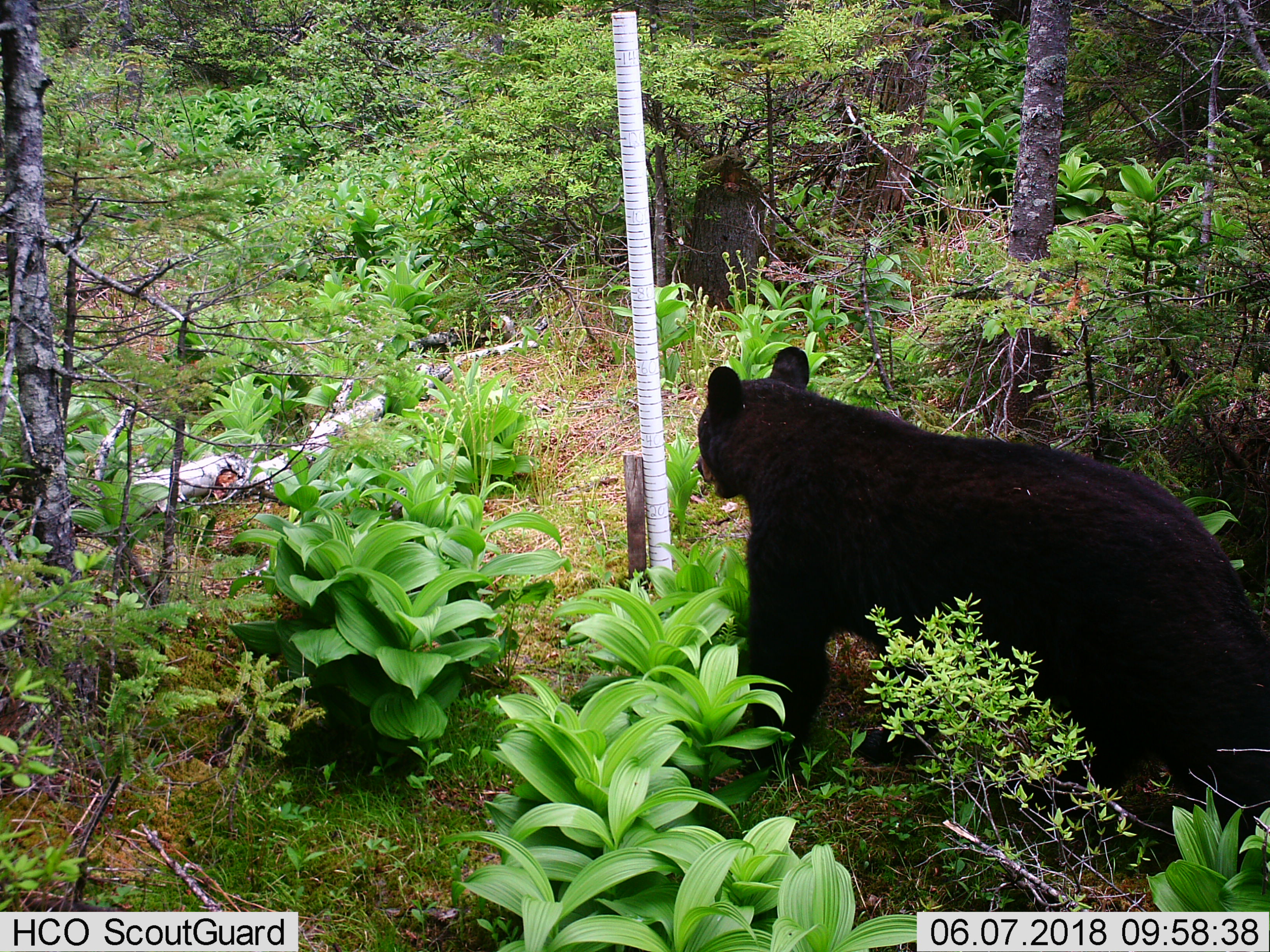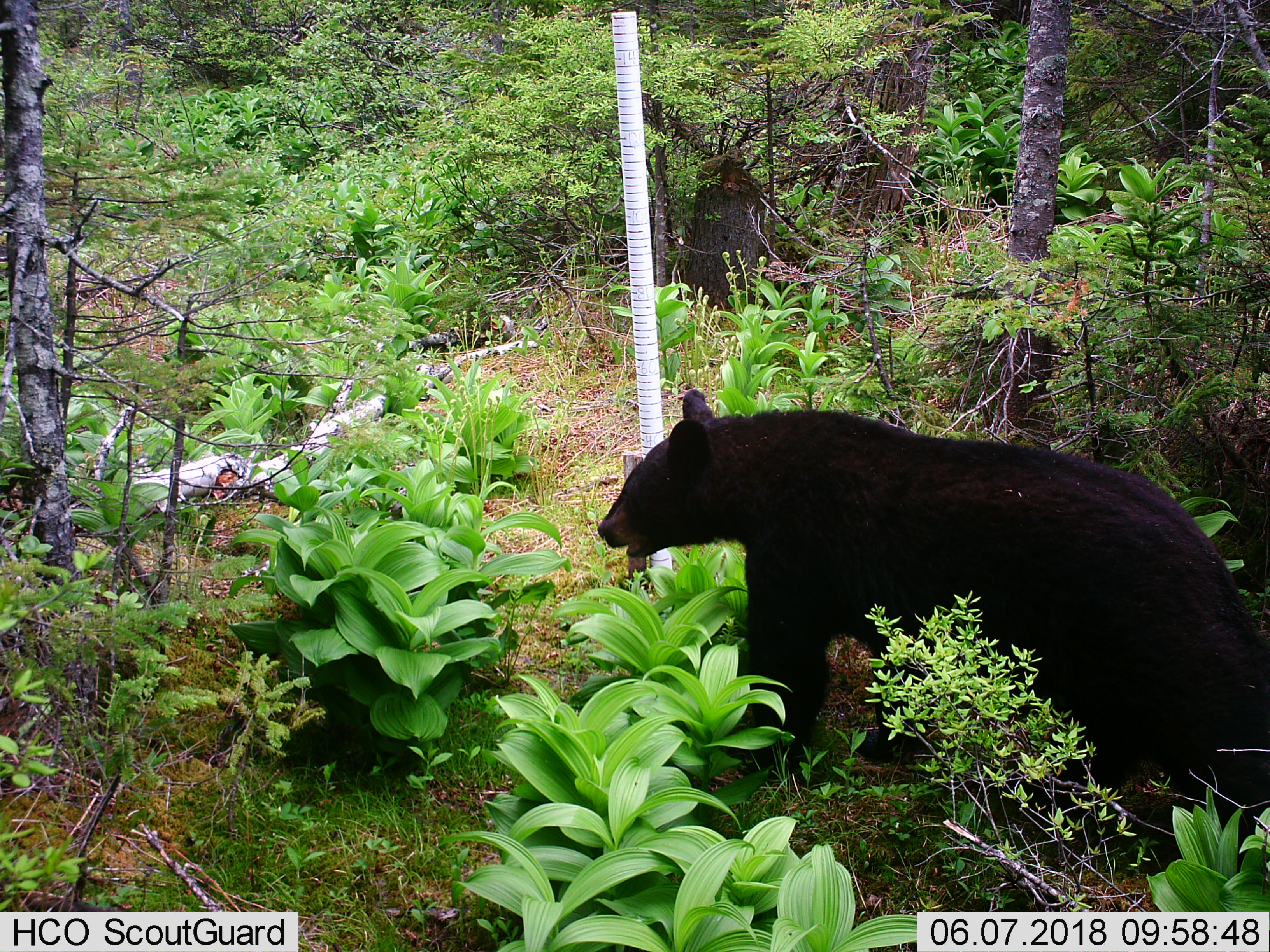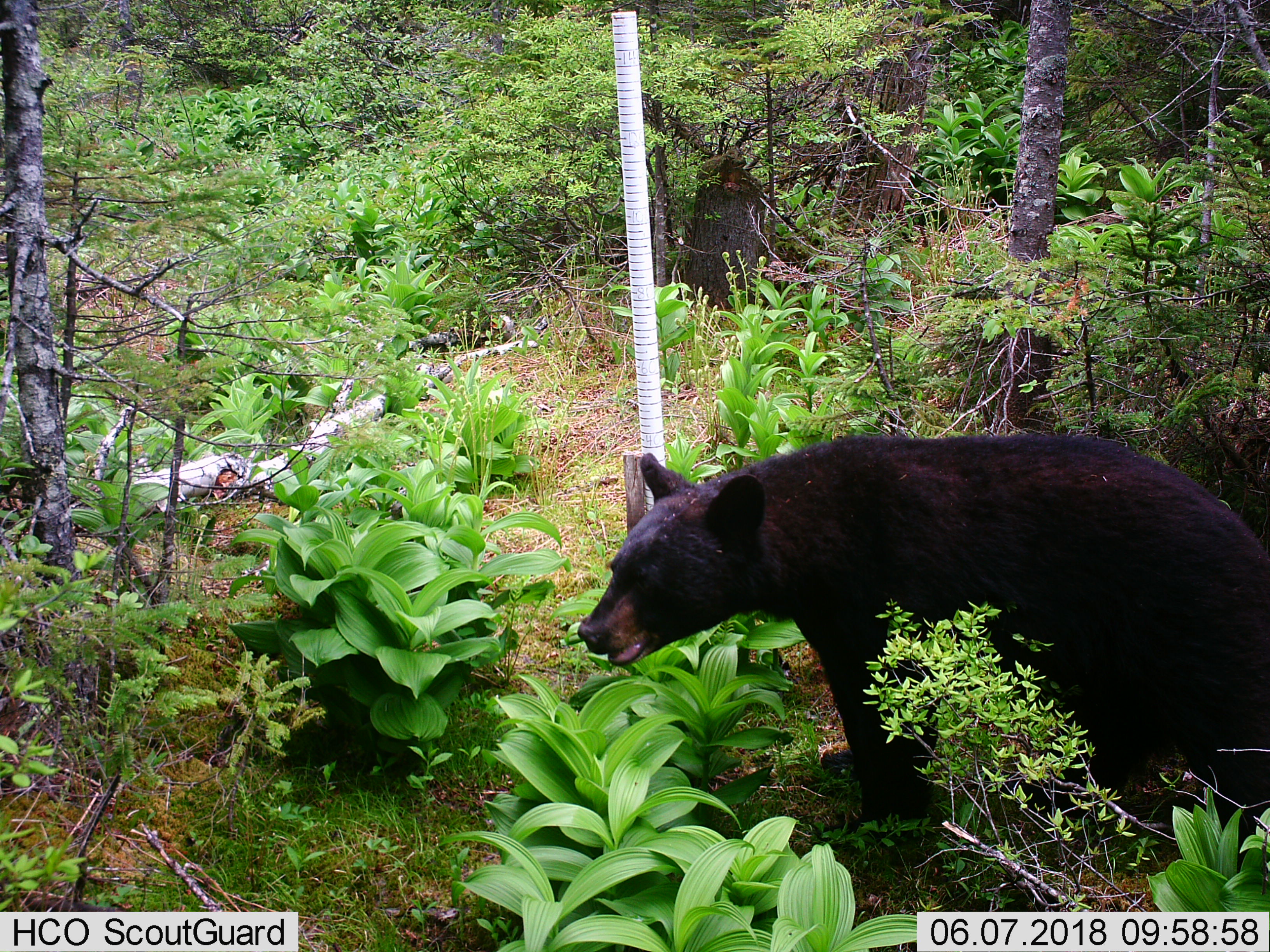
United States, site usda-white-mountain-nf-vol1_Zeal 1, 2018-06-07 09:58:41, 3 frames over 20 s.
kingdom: Animalia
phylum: Chordata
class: Mammalia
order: Carnivora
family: Ursidae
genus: Ursus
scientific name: Ursus americanus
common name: black bear